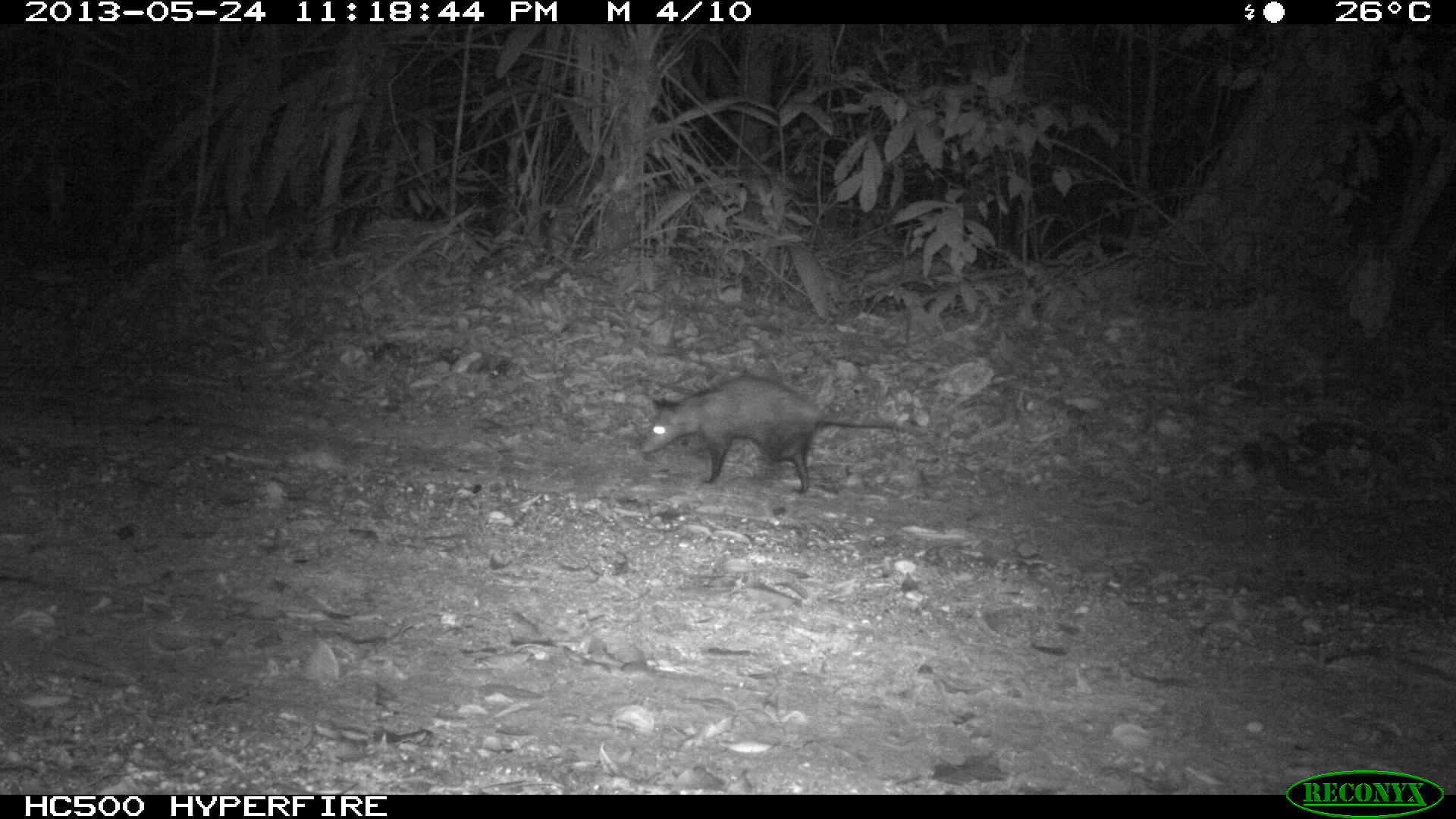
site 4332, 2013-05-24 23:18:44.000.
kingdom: Animalia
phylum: Chordata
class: Mammalia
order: Didelphimorphia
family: Didelphidae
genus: Didelphis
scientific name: Didelphis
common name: american opossums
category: didelphis sp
Didelphis sp (american opossums) (Didelphis), count 1, sex female.